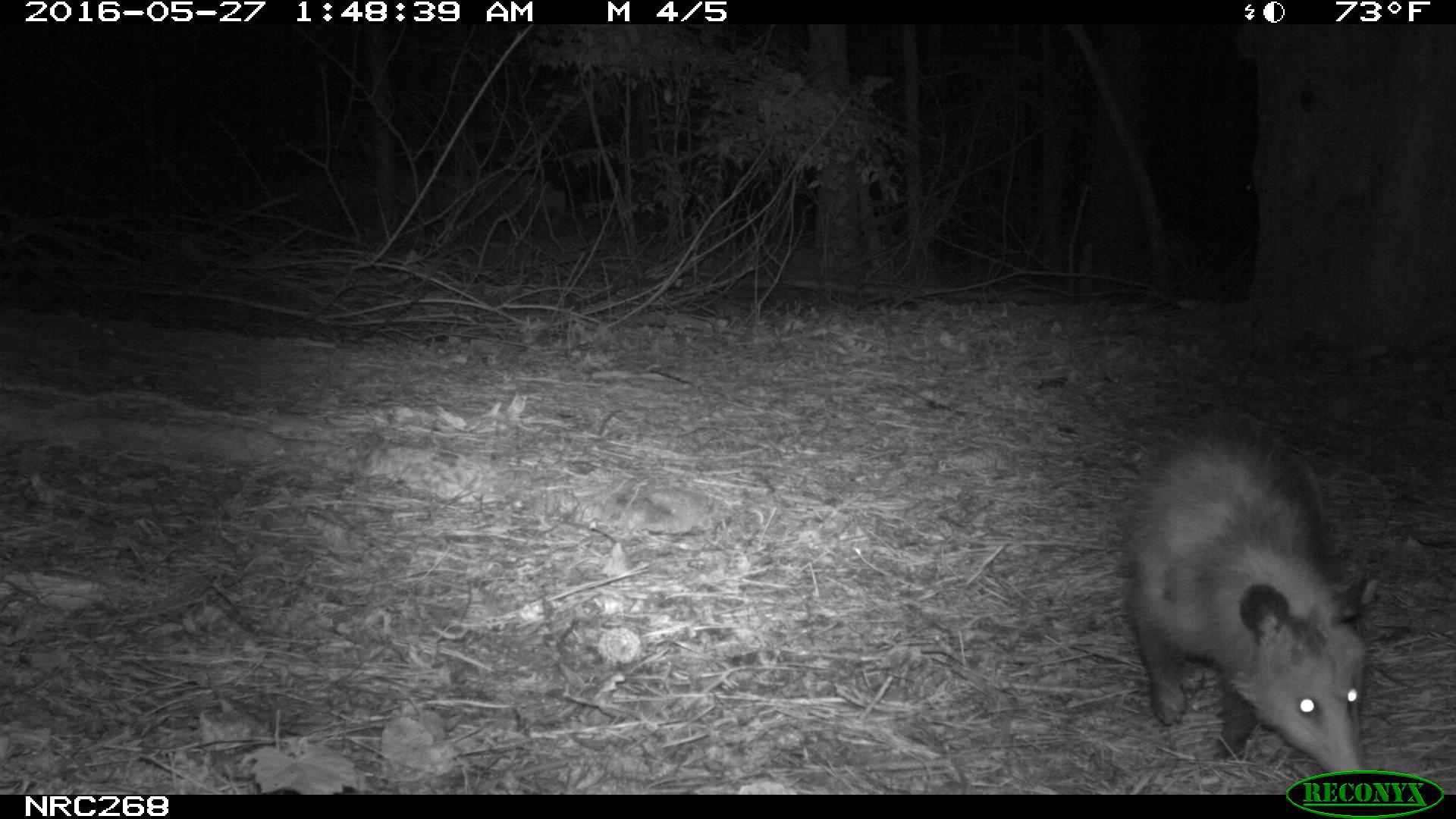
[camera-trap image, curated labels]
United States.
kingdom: Animalia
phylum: Chordata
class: Mammalia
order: Didelphimorphia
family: Didelphidae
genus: Didelphis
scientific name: Didelphis virginiana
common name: virginia opossum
Virginia Opossum (Didelphis virginiana).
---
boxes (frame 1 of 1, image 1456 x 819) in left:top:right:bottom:
Virginia Opossum: 1115:414:1382:787